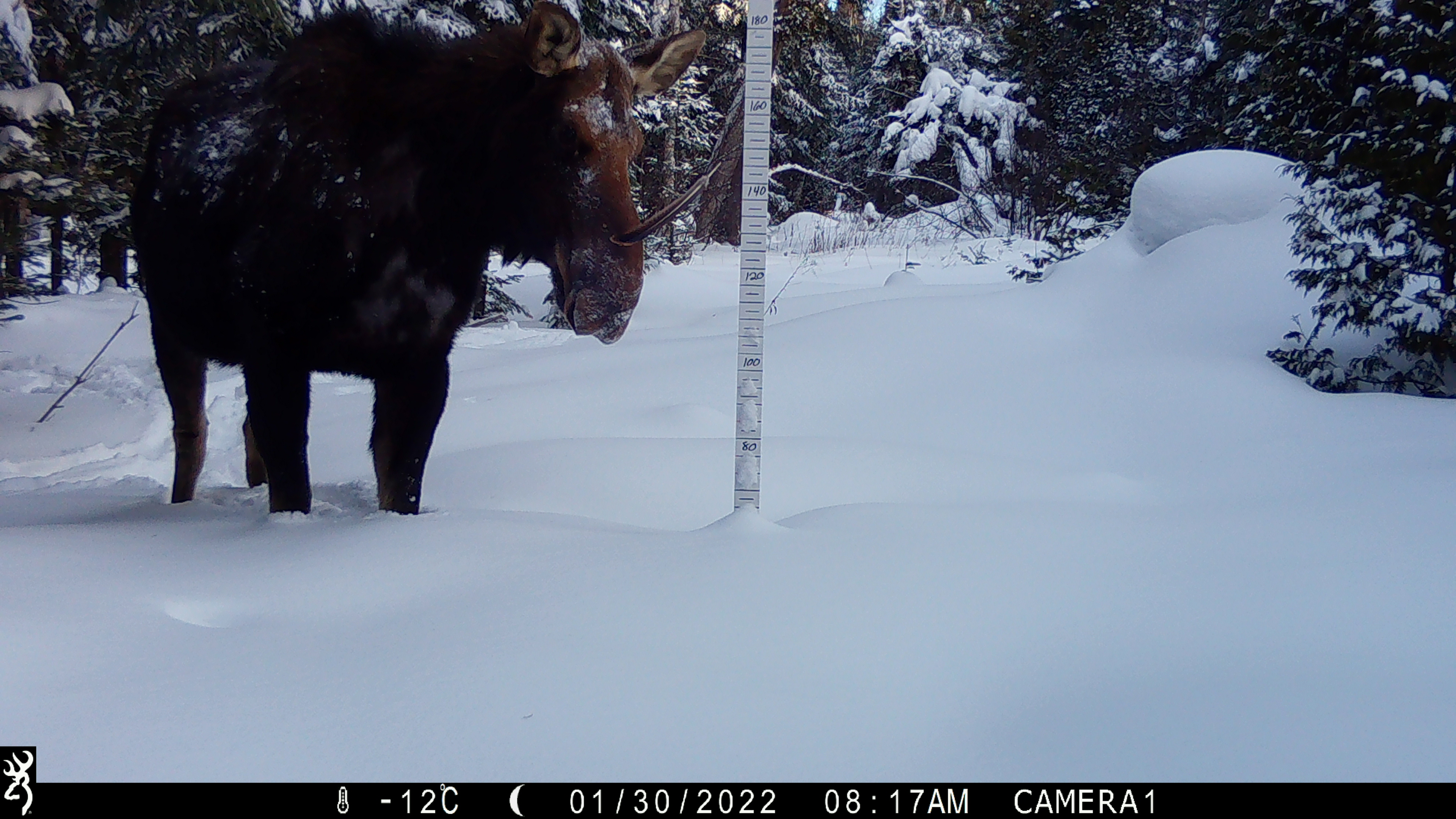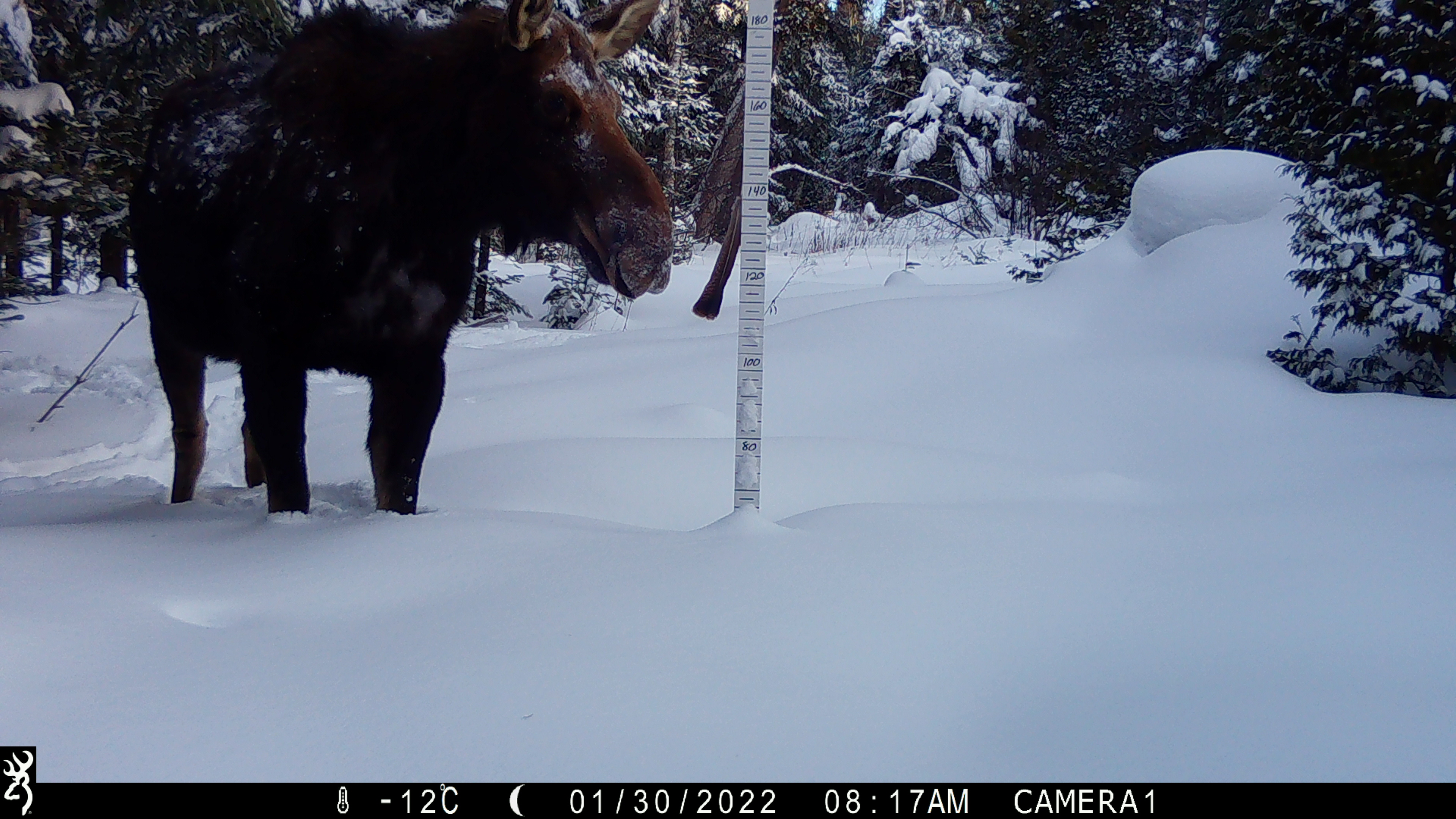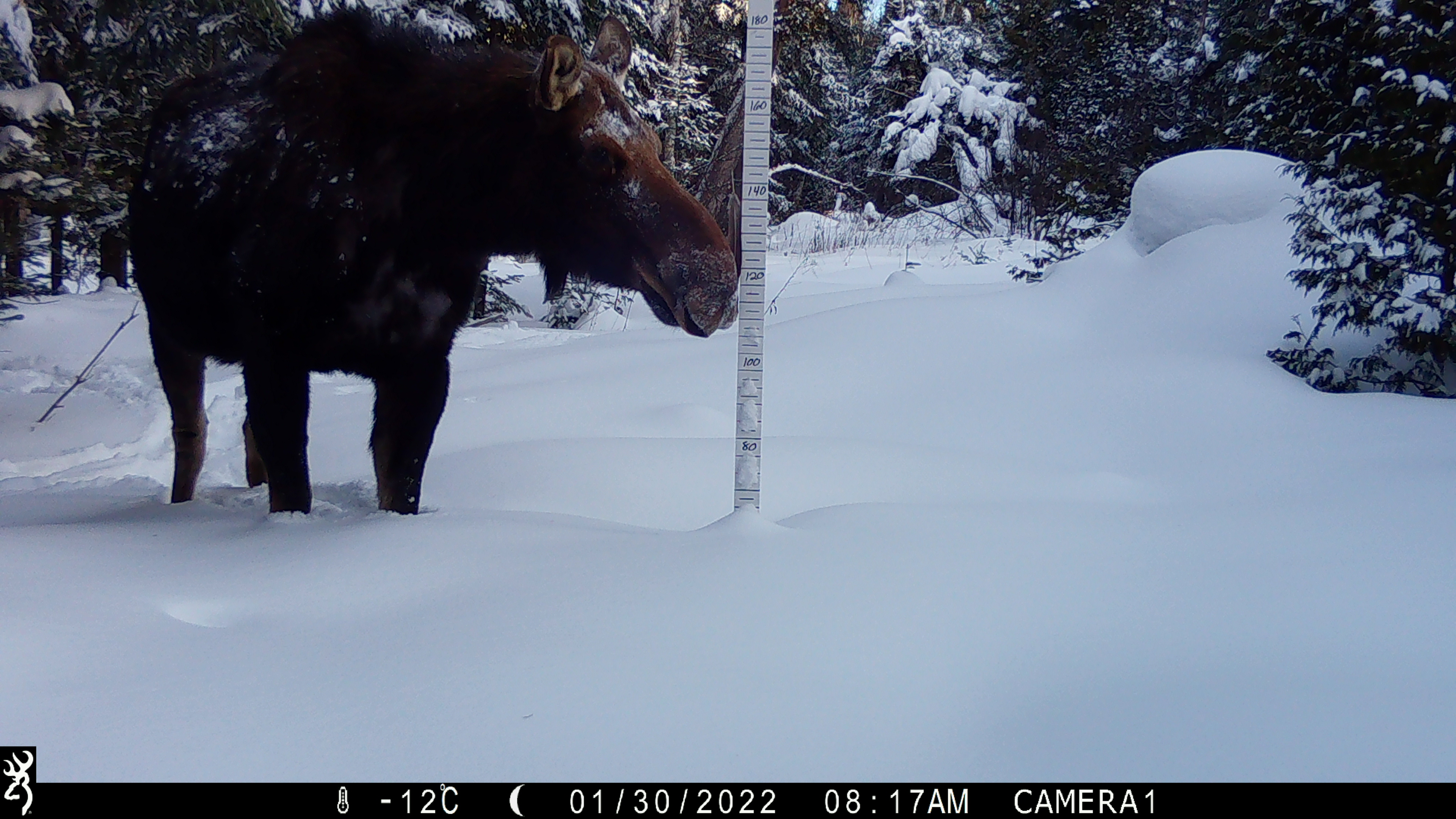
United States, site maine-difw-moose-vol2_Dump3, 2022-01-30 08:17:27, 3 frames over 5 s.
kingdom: Animalia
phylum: Chordata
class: Mammalia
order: Artiodactyla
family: Cervidae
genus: Alces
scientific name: Alces alces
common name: moose